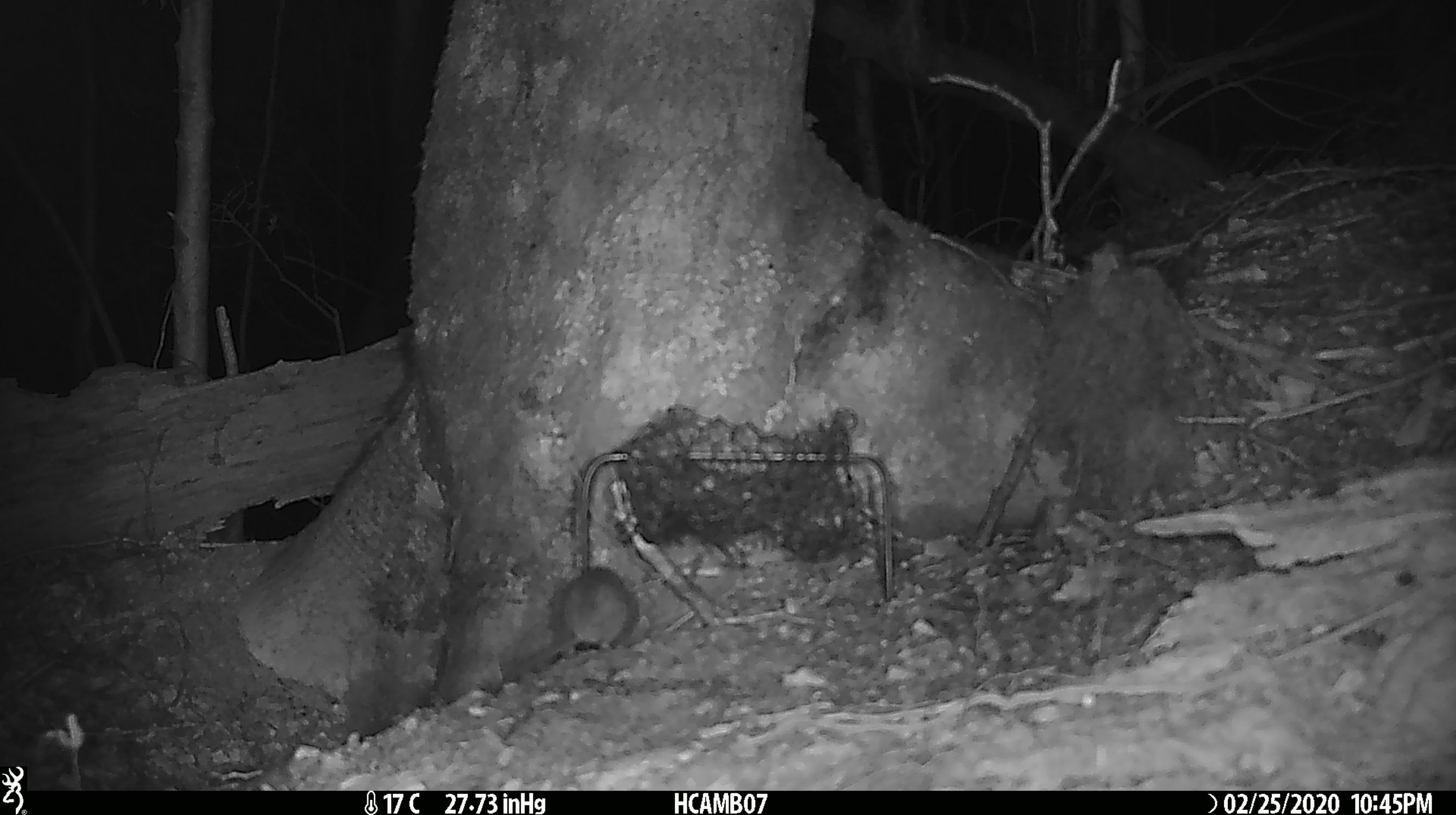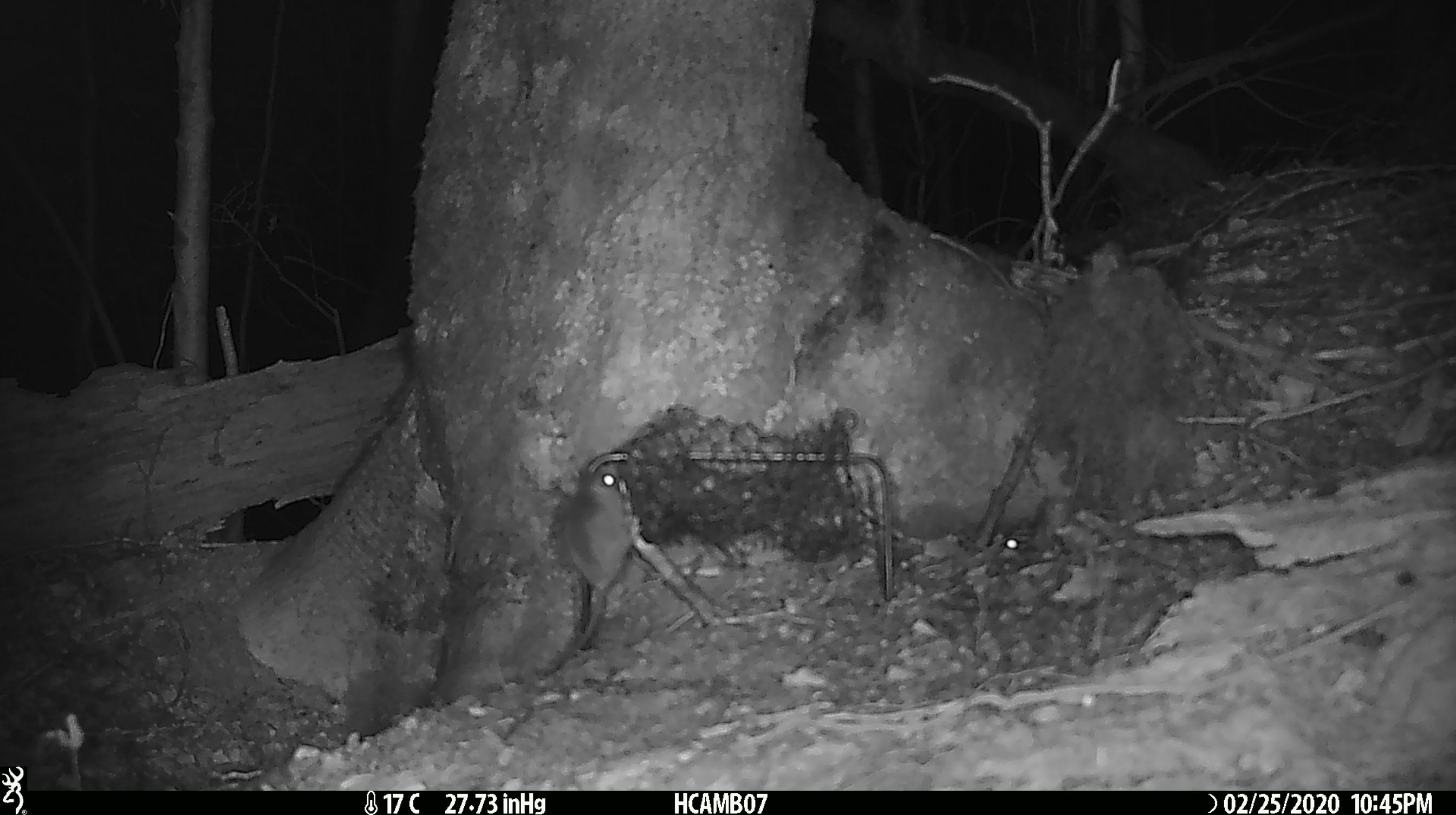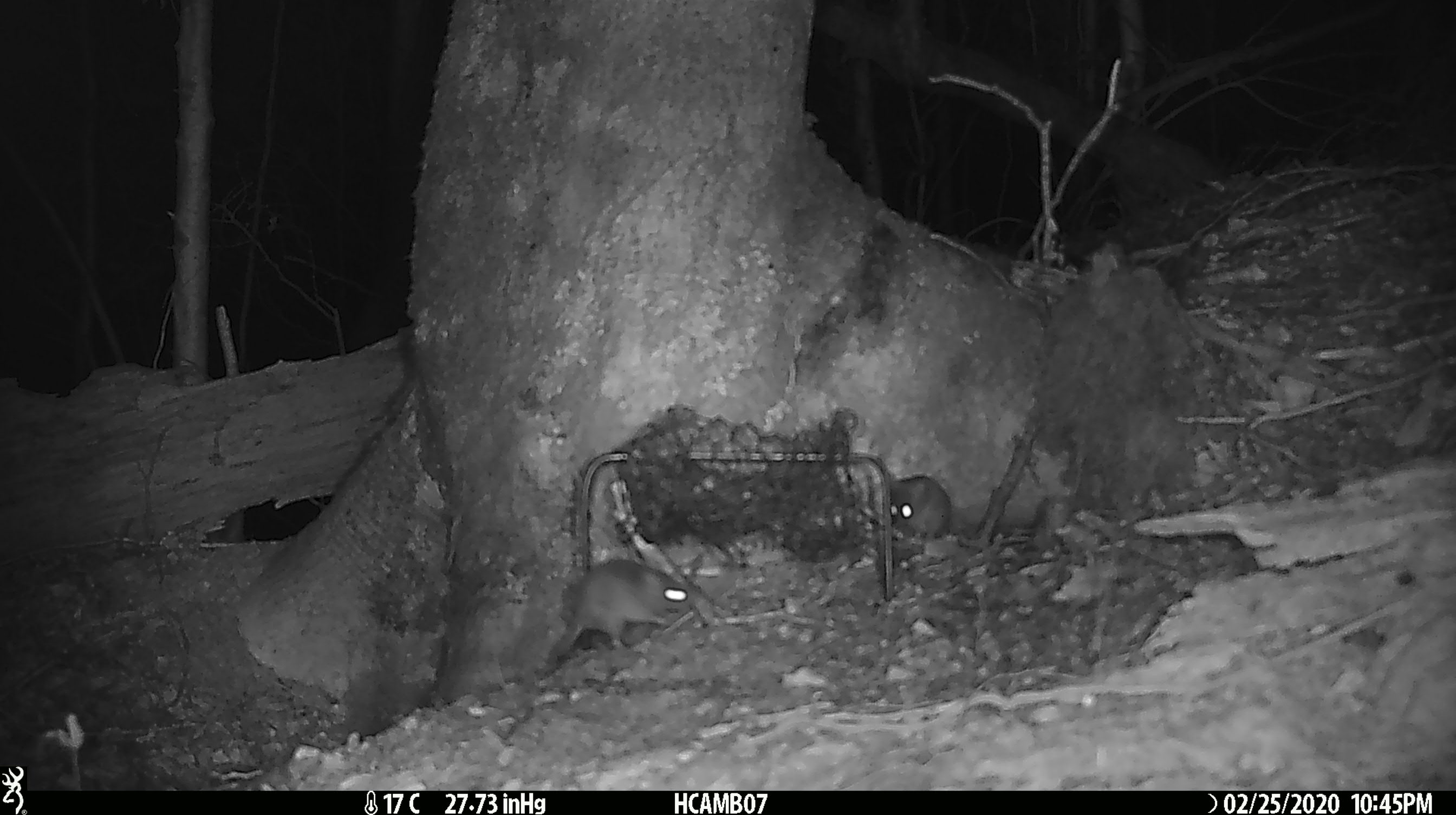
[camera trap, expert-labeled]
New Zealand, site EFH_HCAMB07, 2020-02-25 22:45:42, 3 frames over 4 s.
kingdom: Animalia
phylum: Chordata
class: Mammalia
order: Rodentia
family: Muridae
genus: Mus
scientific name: Mus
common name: mouse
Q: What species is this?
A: Mouse (Mus).